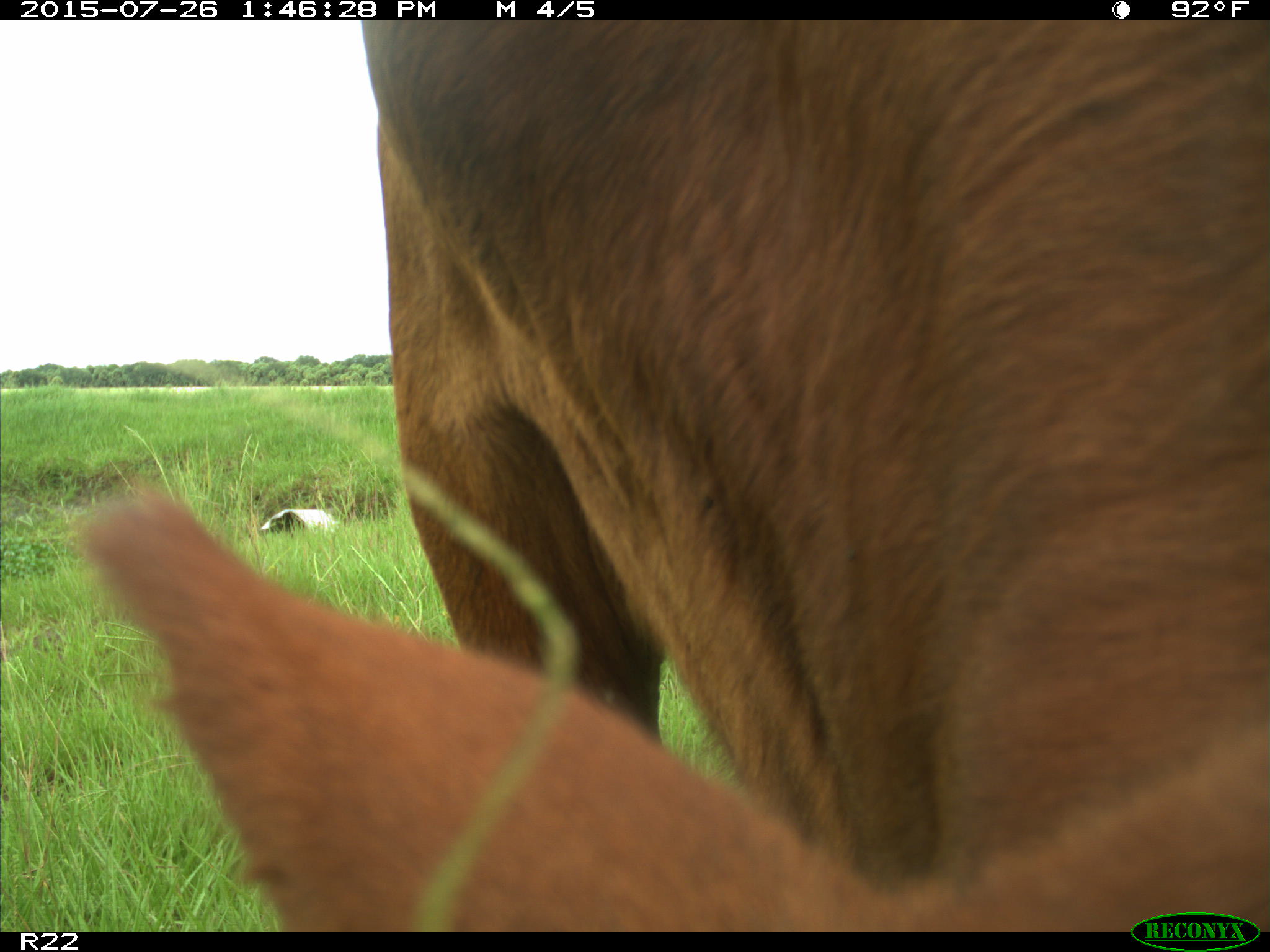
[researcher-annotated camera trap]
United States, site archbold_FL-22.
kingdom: Animalia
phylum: Chordata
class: Mammalia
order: Artiodactyla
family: Bovidae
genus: Bos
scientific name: Bos taurus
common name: domestic cow